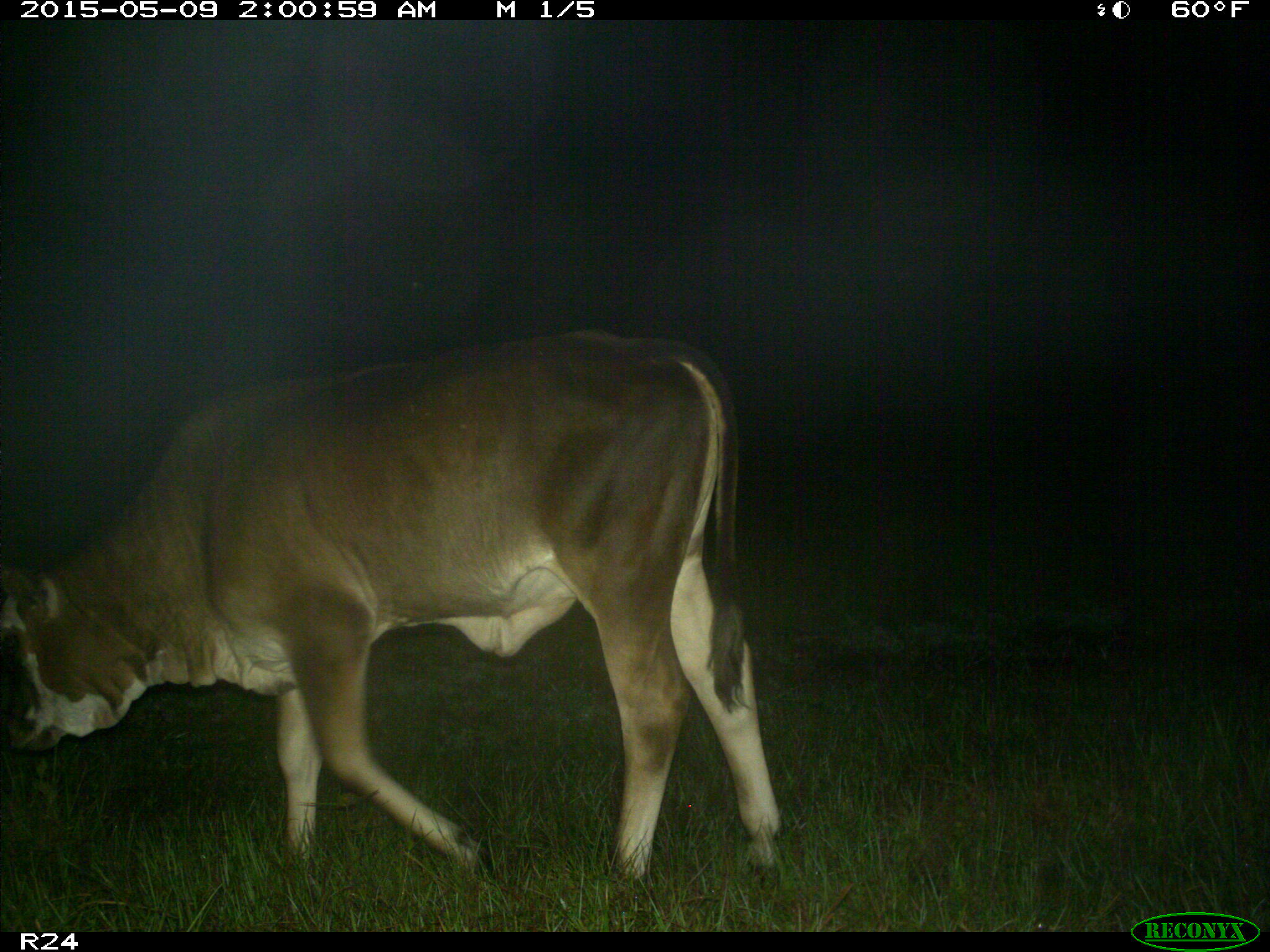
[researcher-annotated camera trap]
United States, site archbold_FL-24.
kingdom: Animalia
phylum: Chordata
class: Mammalia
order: Artiodactyla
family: Bovidae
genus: Bos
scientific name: Bos taurus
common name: domestic cow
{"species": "Bos taurus (domestic cow)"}